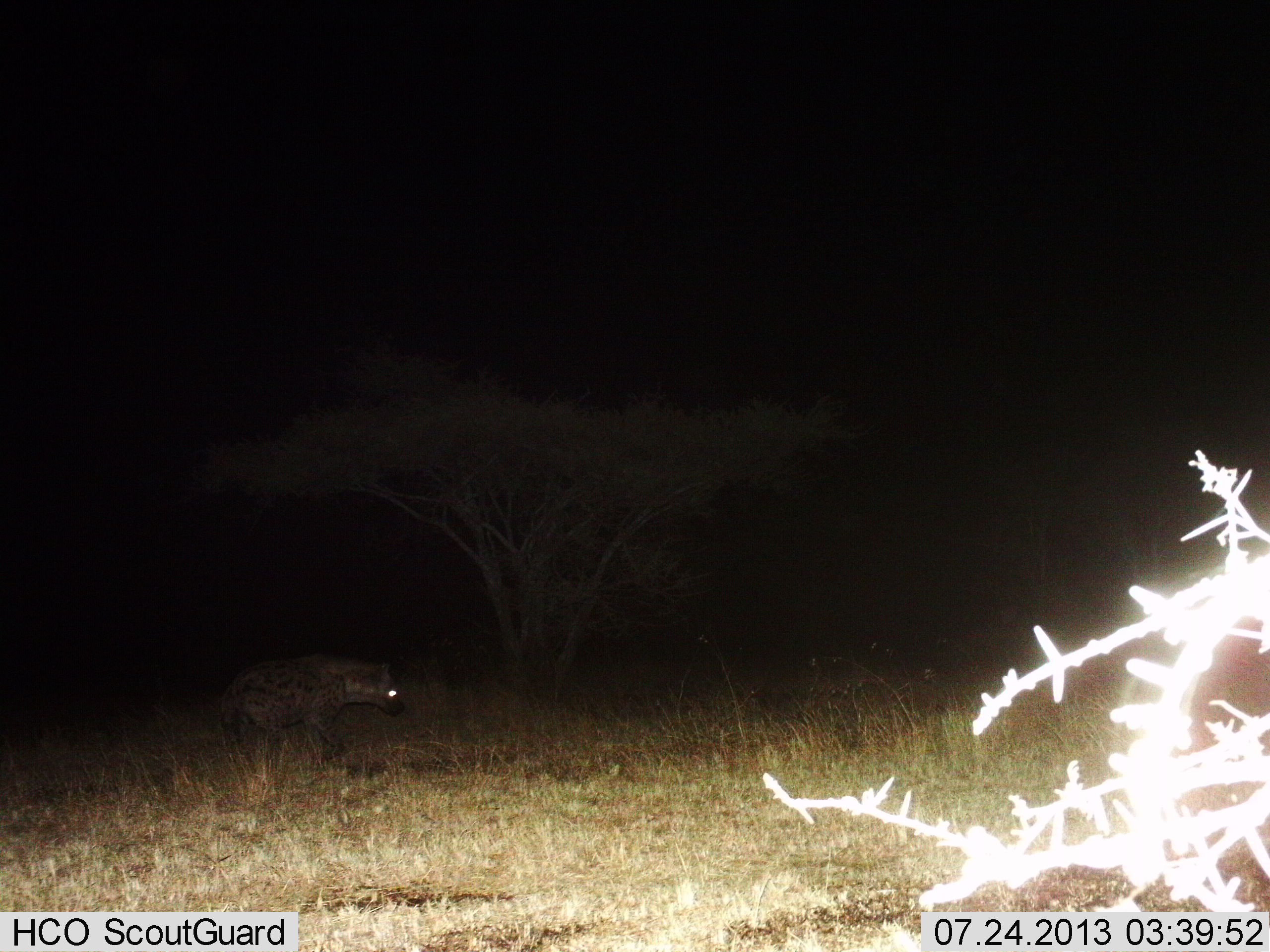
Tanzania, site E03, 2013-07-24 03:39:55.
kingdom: Animalia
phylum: Chordata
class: Mammalia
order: Carnivora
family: Hyaenidae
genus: Crocuta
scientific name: Crocuta crocuta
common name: spotted hyena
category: hyenaspotted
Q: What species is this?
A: Hyenaspotted (spotted hyena) (Crocuta crocuta).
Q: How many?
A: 1.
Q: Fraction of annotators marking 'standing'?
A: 31%.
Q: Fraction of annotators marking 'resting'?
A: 0%.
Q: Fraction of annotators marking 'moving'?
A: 69%.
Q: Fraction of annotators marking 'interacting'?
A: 0%.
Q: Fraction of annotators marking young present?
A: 0%.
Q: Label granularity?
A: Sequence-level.